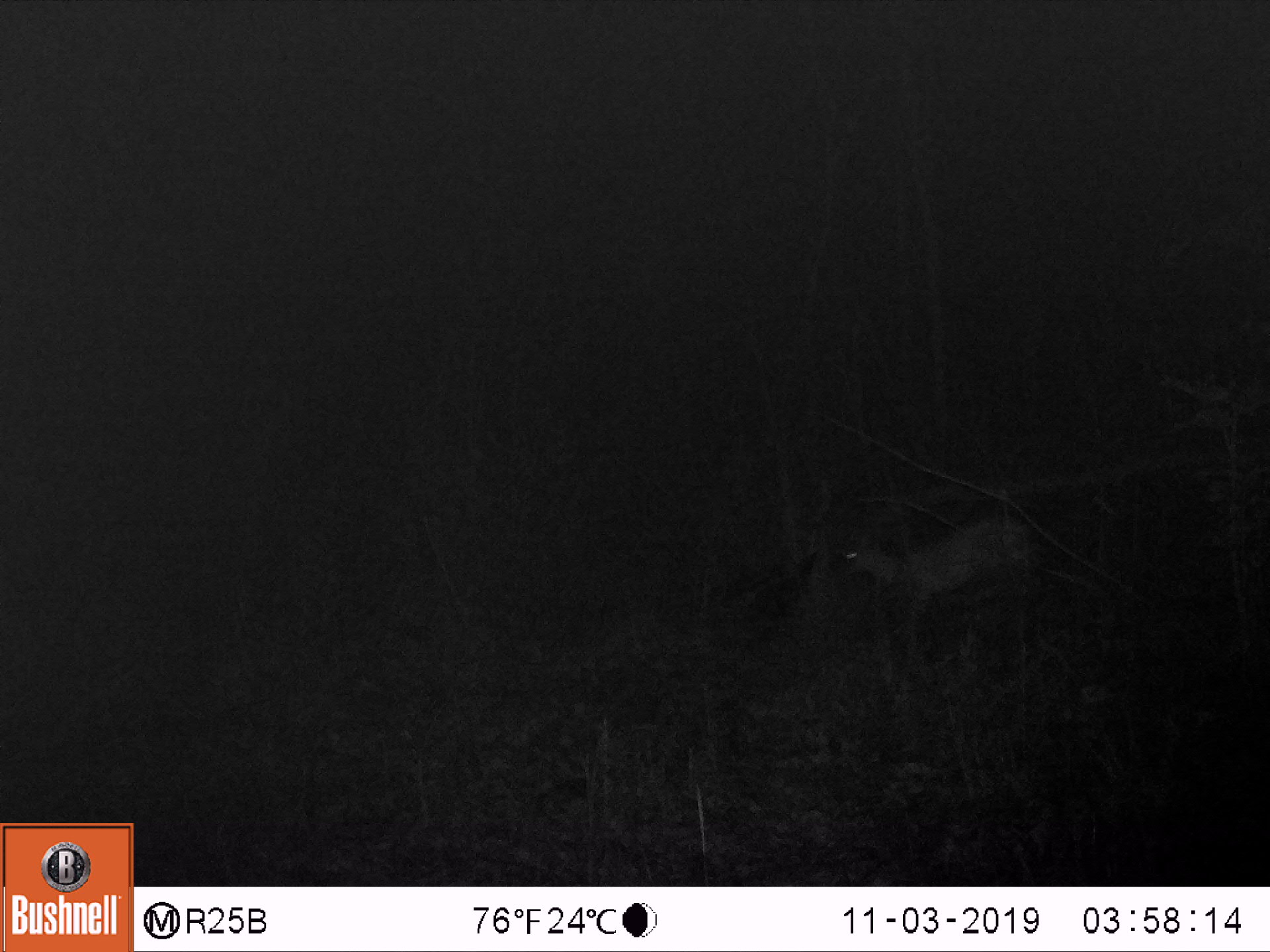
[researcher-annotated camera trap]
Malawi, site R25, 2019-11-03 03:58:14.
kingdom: Animalia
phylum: Chordata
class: Mammalia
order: Artiodactyla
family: Bovidae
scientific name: Antilopinae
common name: small antelope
Small antelope (Antilopinae), count 1.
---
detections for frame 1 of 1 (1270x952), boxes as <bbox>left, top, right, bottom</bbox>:
small antelope: <bbox>829, 493, 1048, 664</bbox>